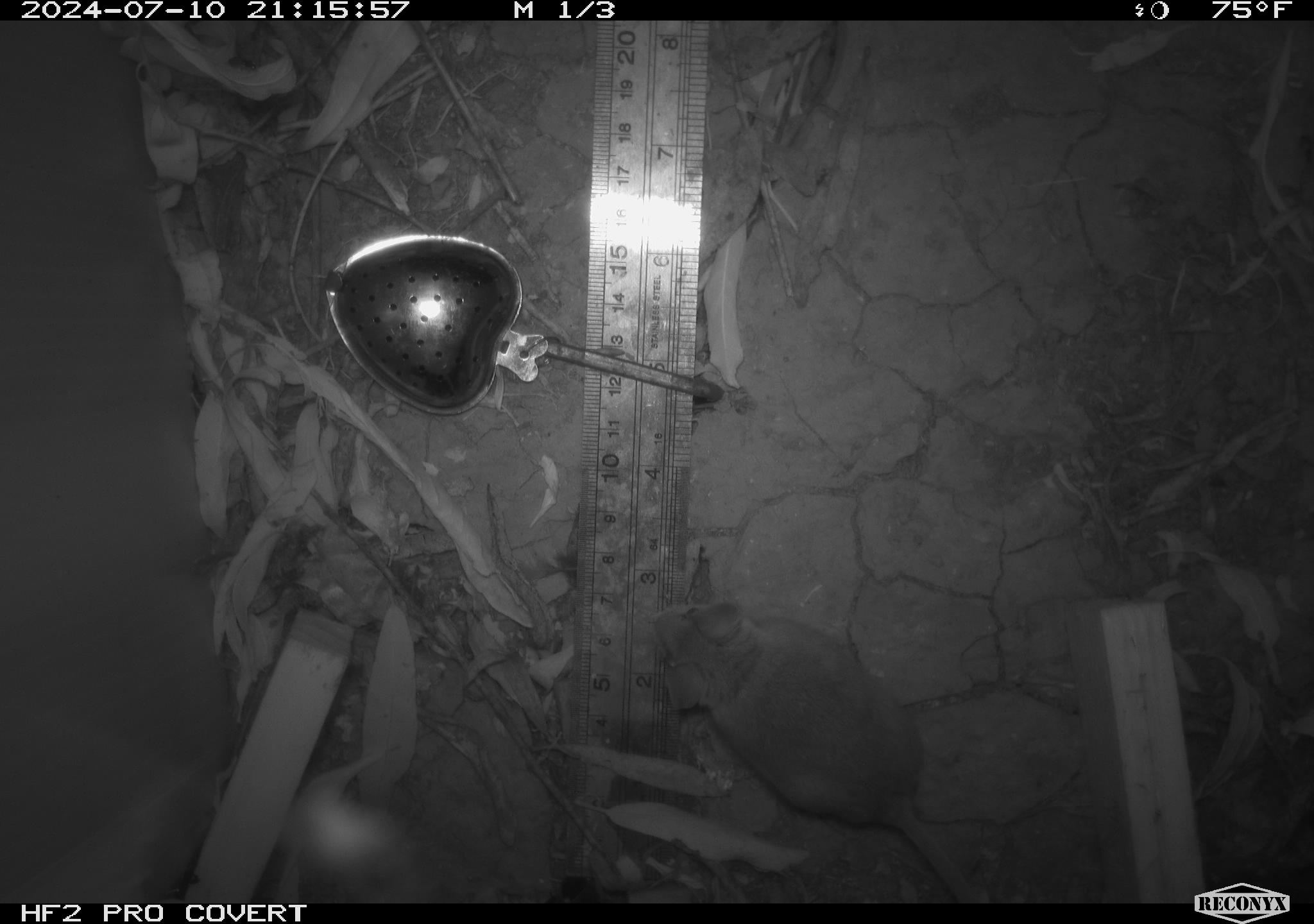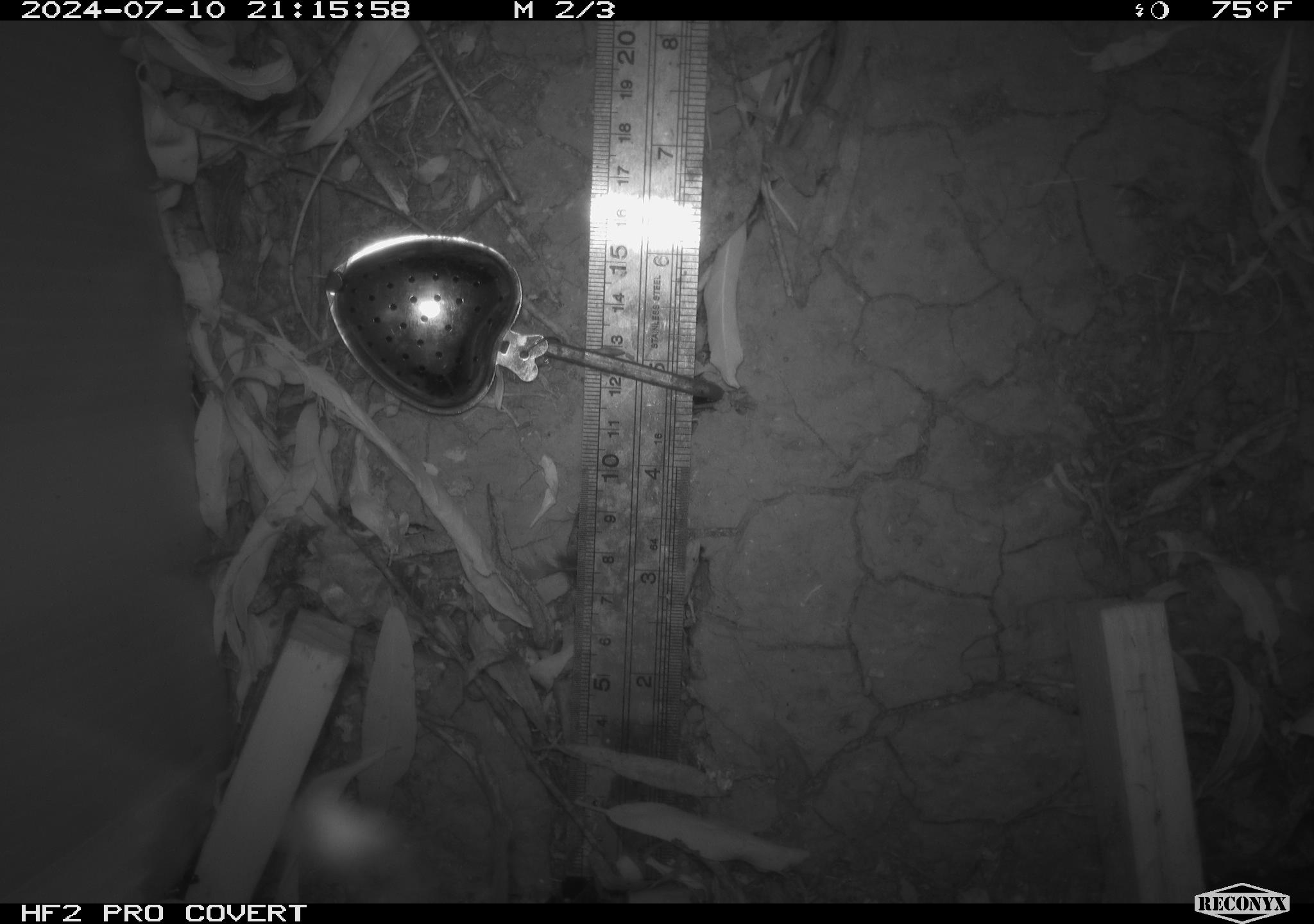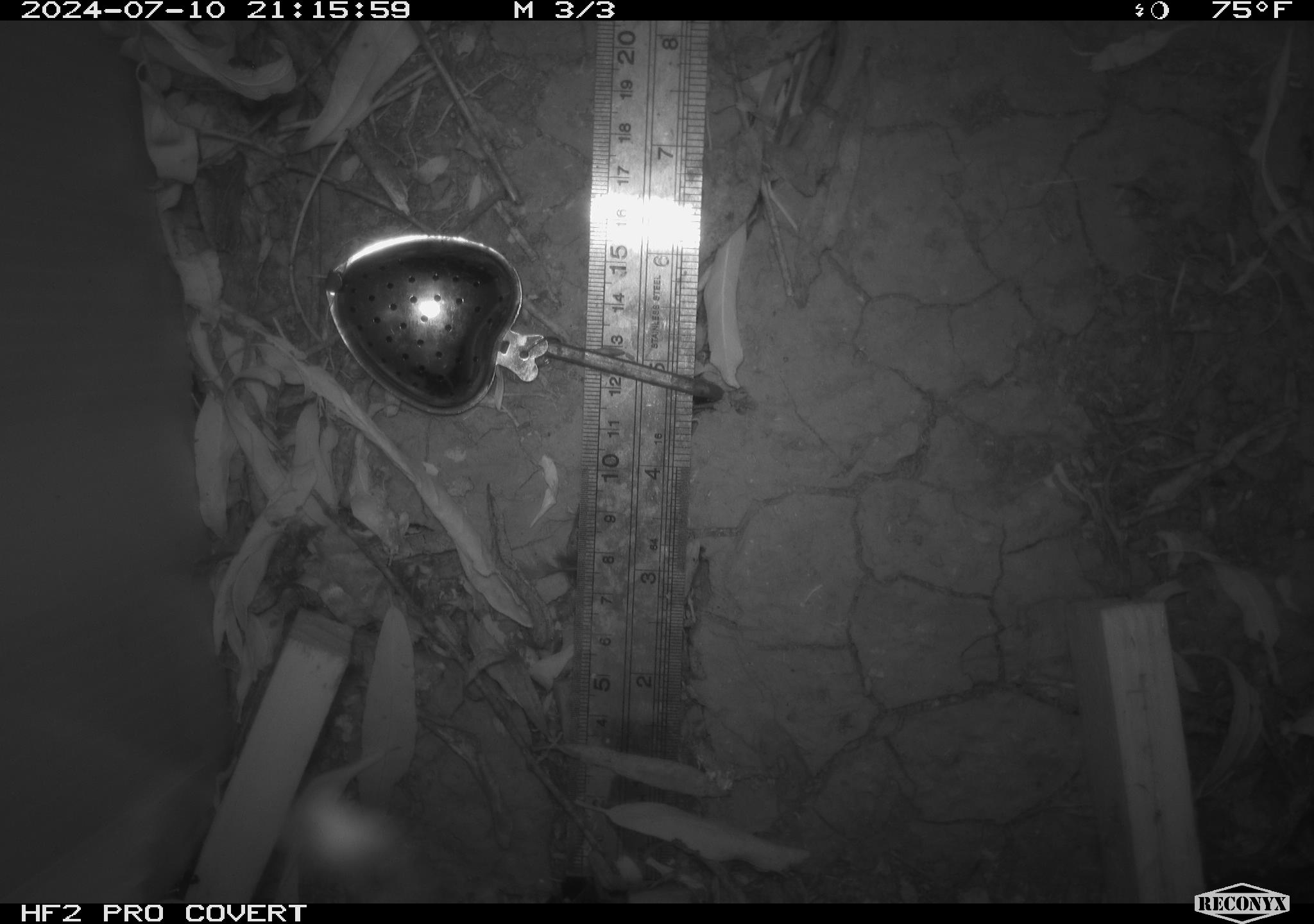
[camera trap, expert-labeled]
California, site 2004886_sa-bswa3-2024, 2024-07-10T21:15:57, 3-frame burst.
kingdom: Animalia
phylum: Chordata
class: Mammalia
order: Rodentia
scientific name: Rodentia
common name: mouse species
Mouse species (Rodentia).